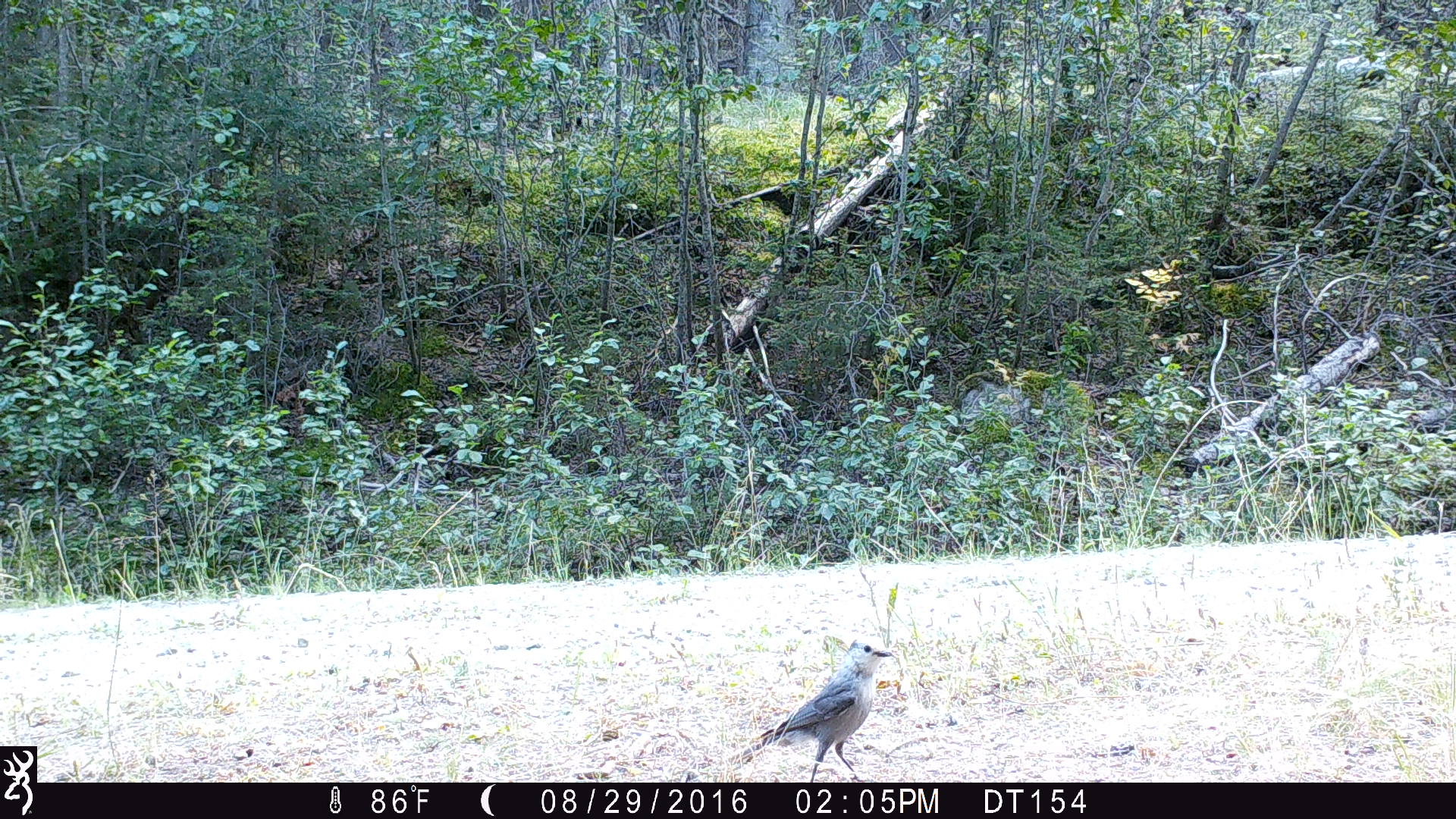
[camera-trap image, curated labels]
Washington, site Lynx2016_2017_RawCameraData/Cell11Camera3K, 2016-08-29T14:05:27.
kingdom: Animalia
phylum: Chordata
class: Aves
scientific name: Aves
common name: birds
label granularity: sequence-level